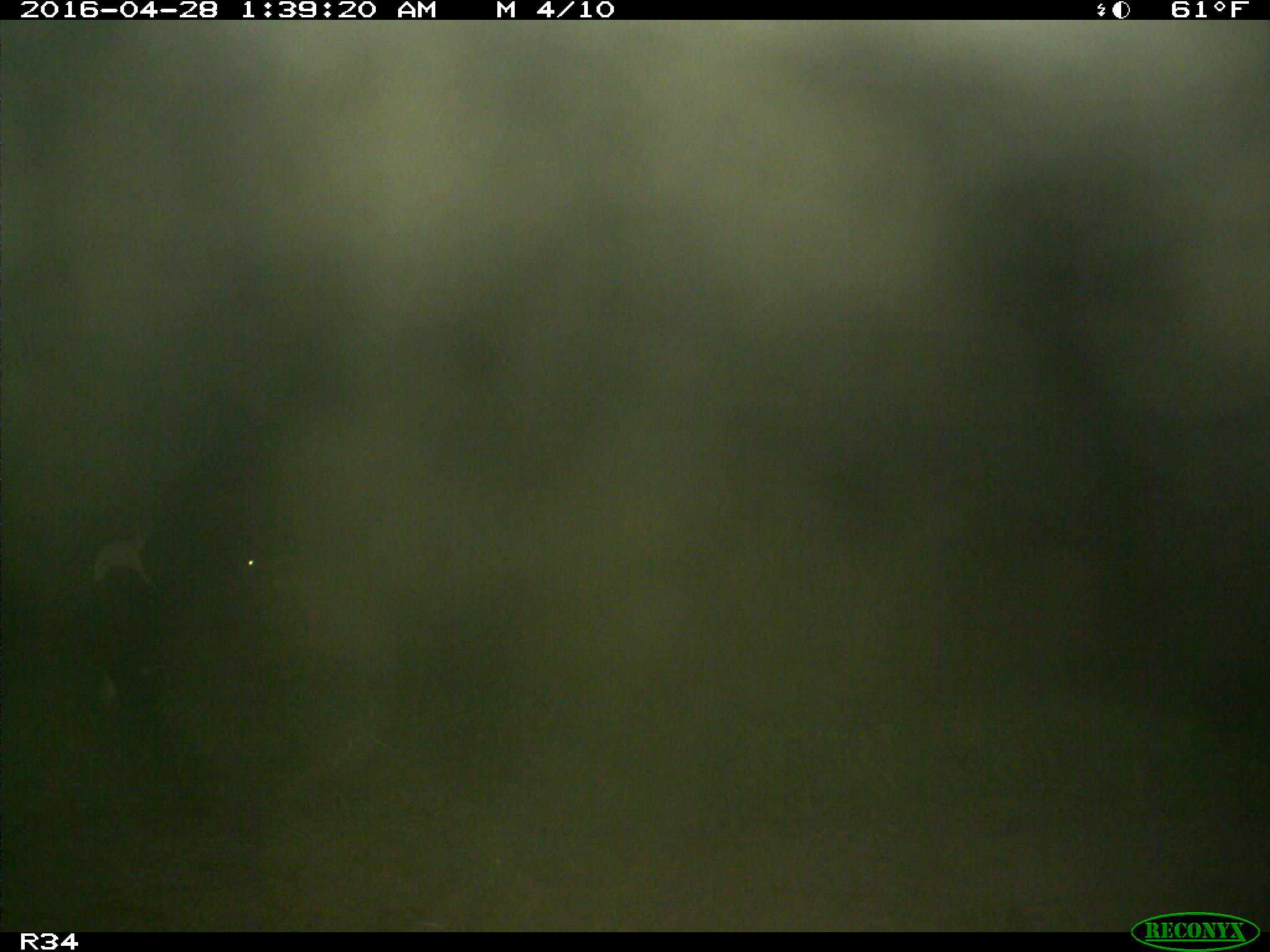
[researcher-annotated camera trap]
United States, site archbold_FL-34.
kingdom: Animalia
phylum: Chordata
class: Mammalia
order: Artiodactyla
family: Bovidae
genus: Bos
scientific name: Bos taurus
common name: domestic cow